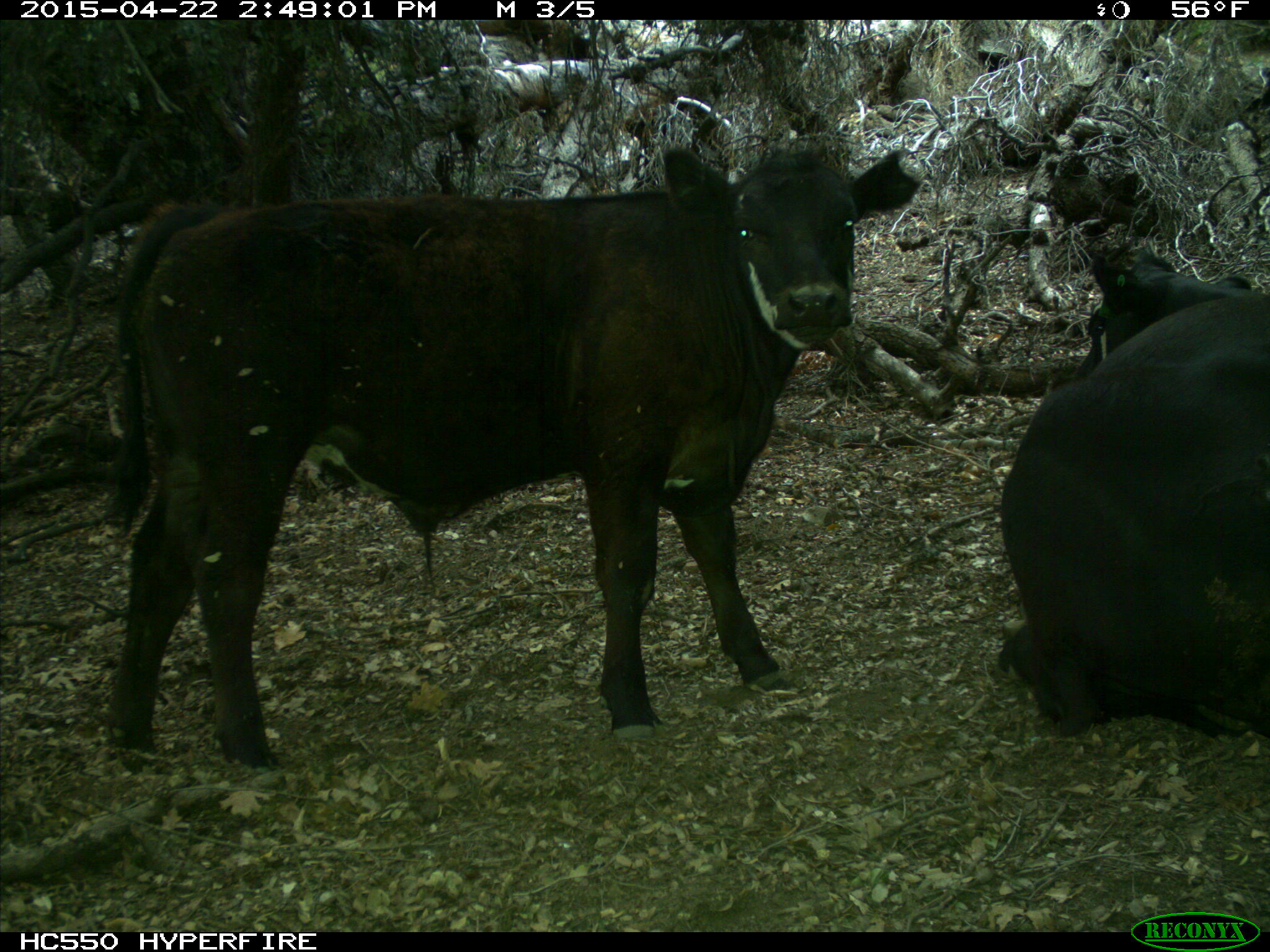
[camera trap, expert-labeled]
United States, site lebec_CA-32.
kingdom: Animalia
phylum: Chordata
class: Mammalia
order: Artiodactyla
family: Bovidae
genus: Bos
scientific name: Bos taurus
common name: domestic cow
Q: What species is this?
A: Bos taurus (domestic cow).